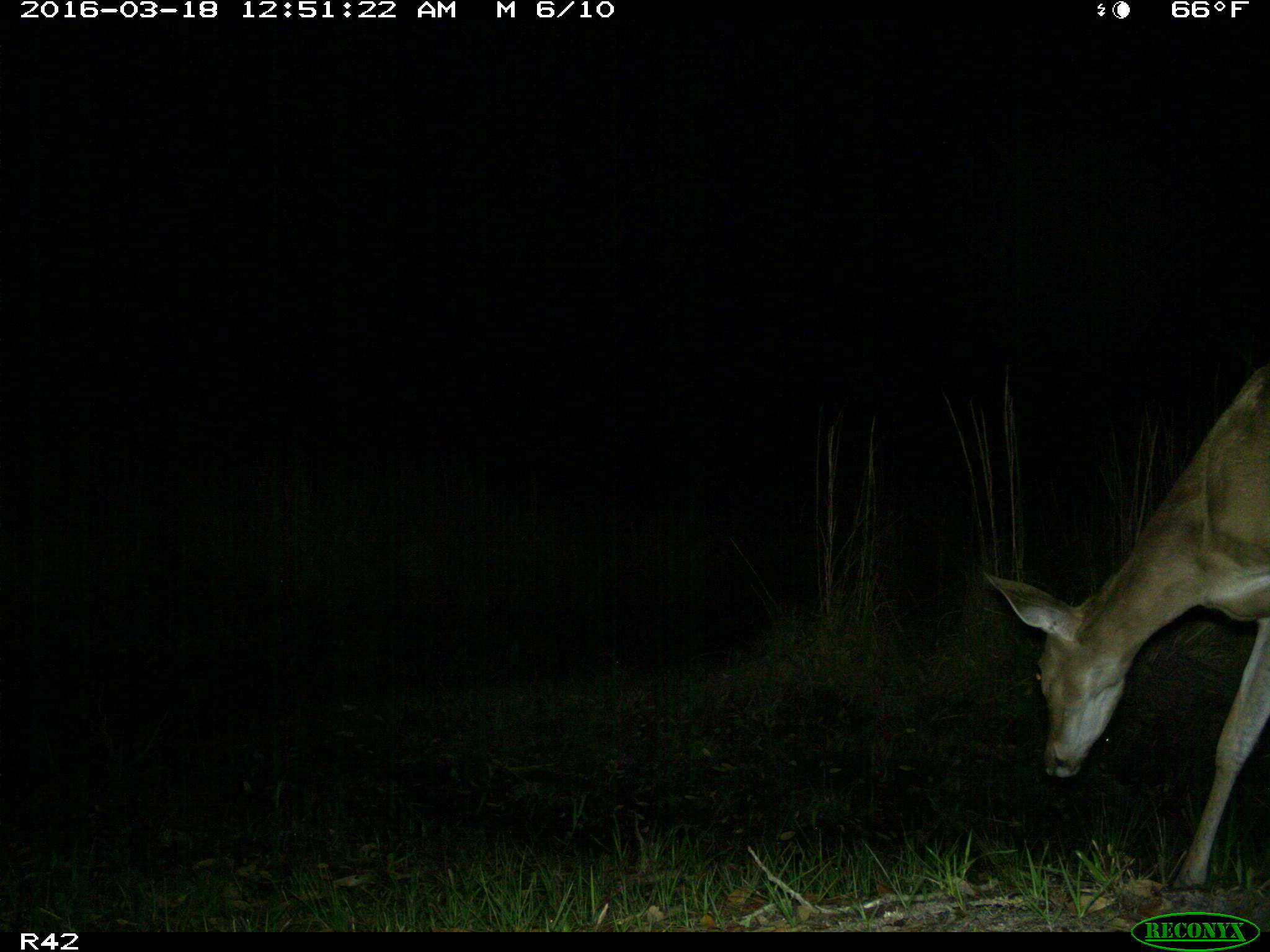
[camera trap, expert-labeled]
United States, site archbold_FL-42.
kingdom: Animalia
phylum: Chordata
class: Mammalia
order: Artiodactyla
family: Cervidae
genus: Odocoileus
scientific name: Odocoileus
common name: deer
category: unidentified deer